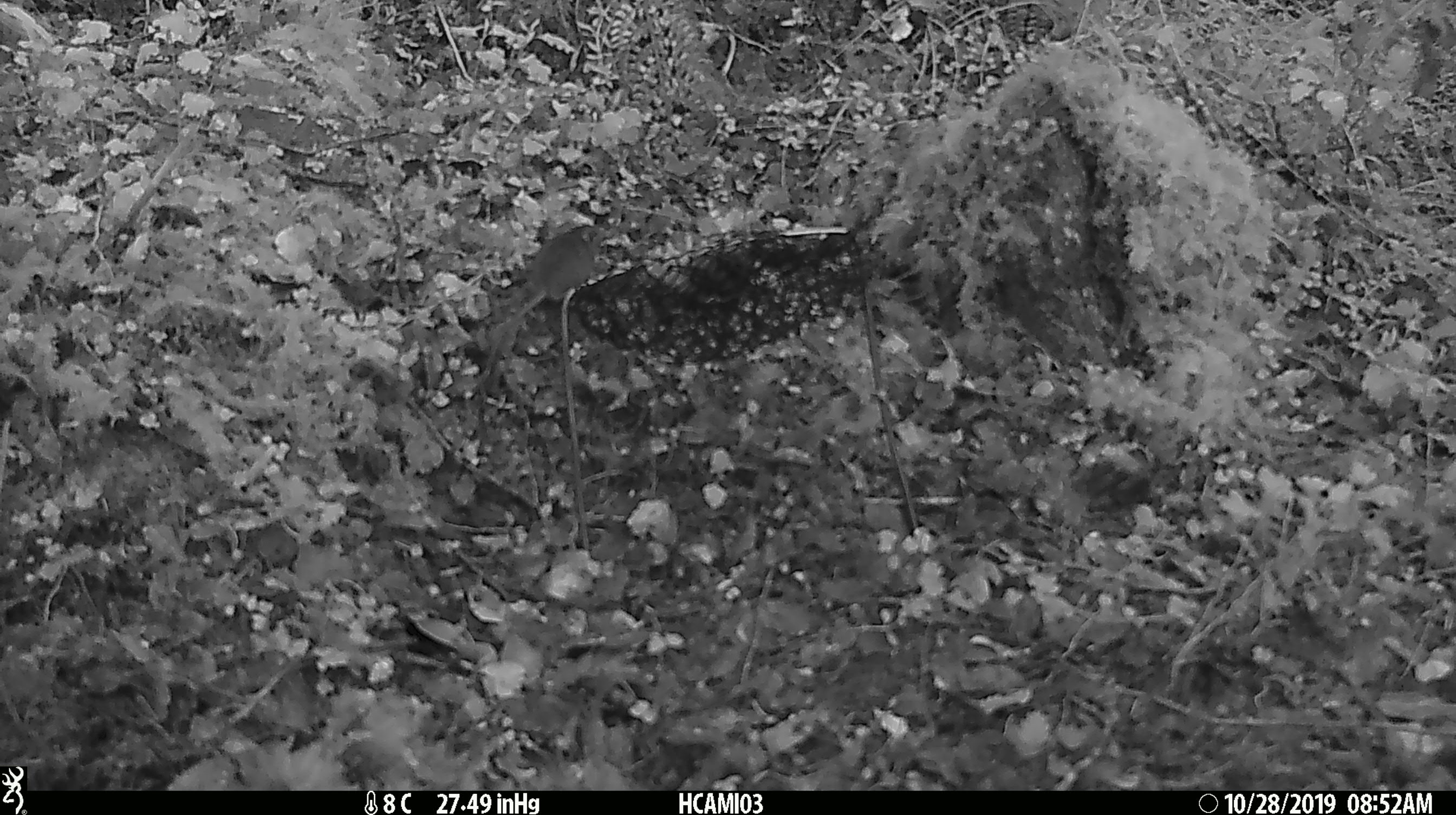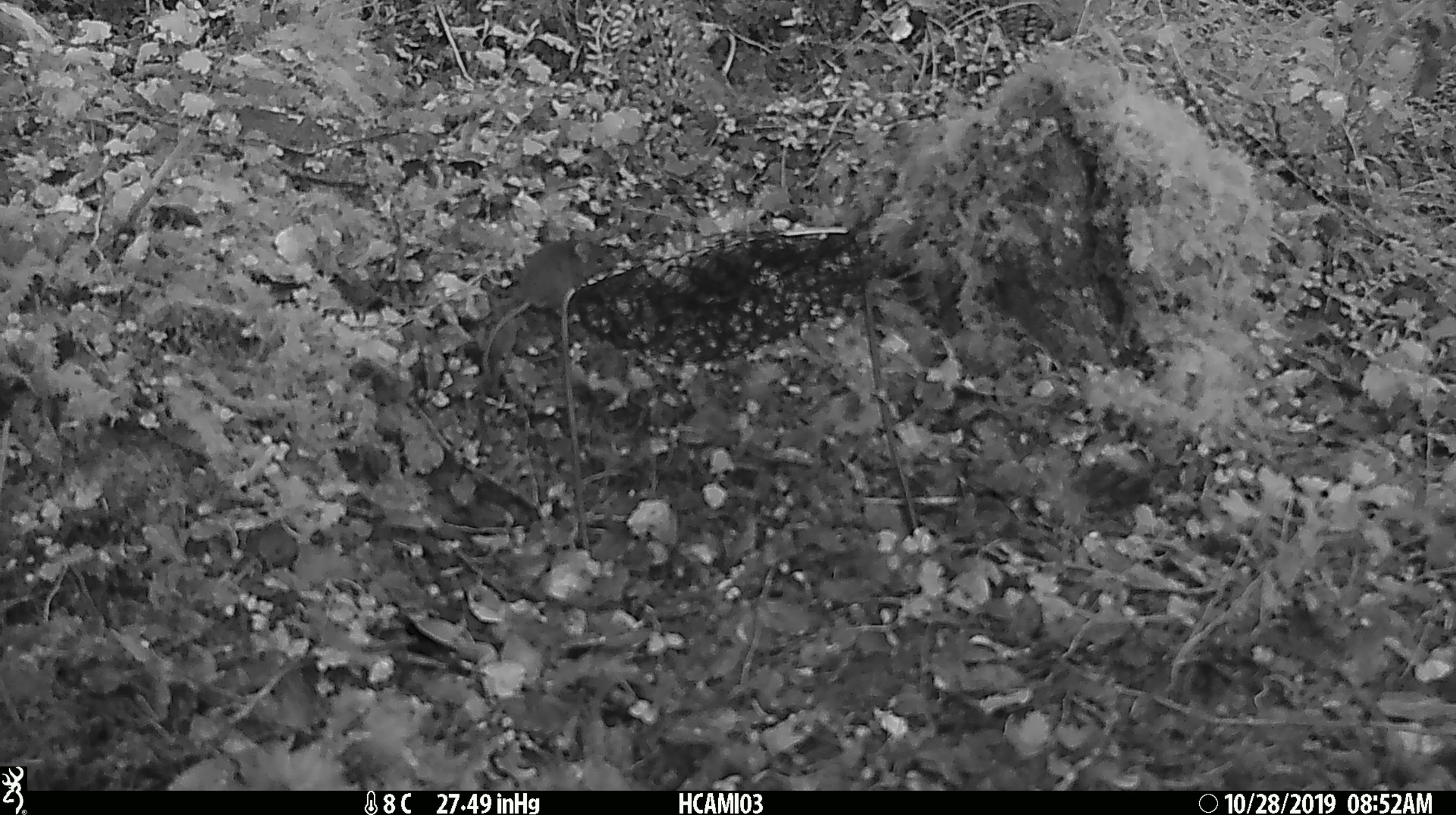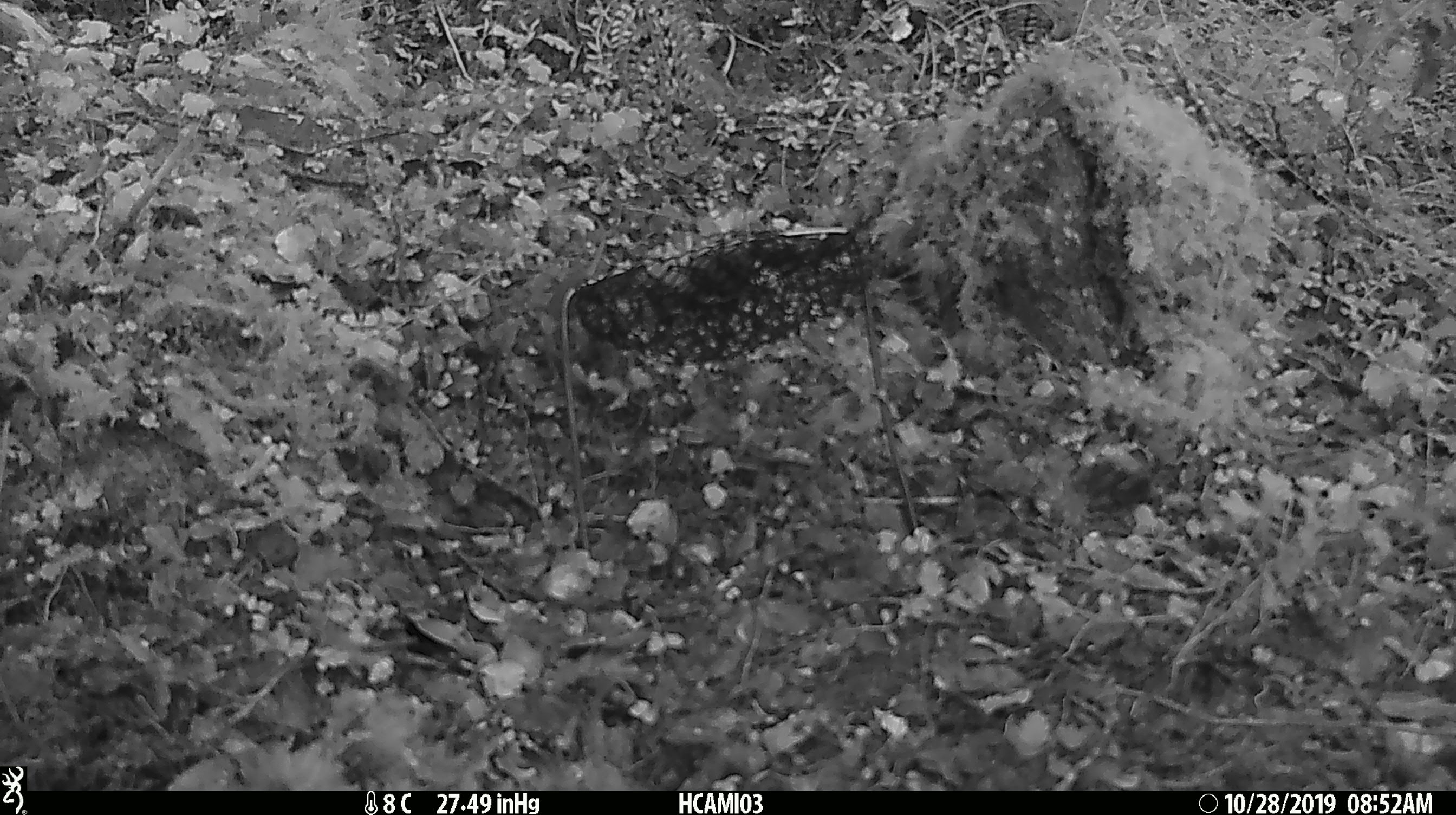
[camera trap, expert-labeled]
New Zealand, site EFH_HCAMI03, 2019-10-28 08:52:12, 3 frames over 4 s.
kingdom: Animalia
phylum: Chordata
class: Mammalia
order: Rodentia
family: Muridae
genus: Mus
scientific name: Mus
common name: mouse